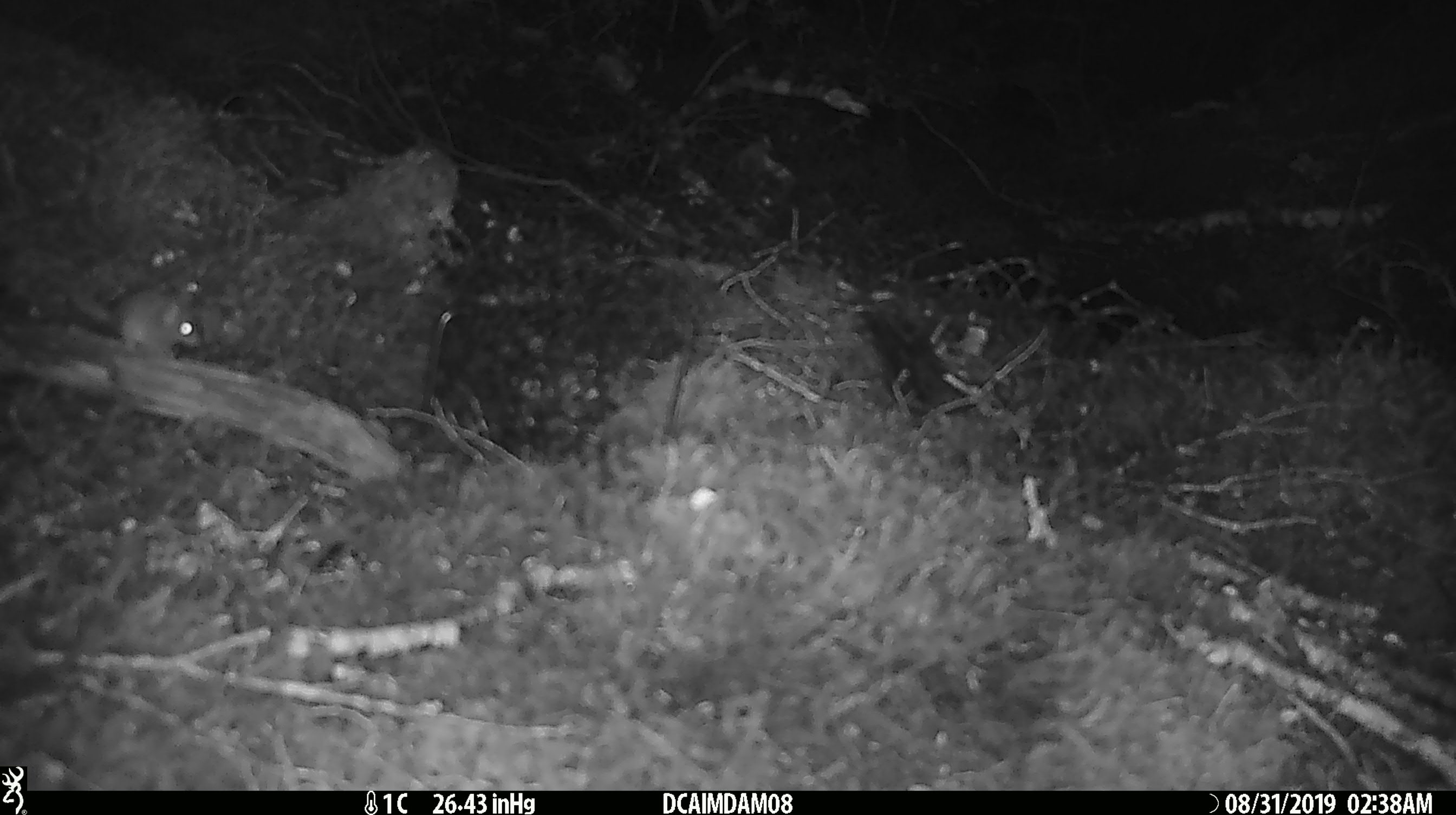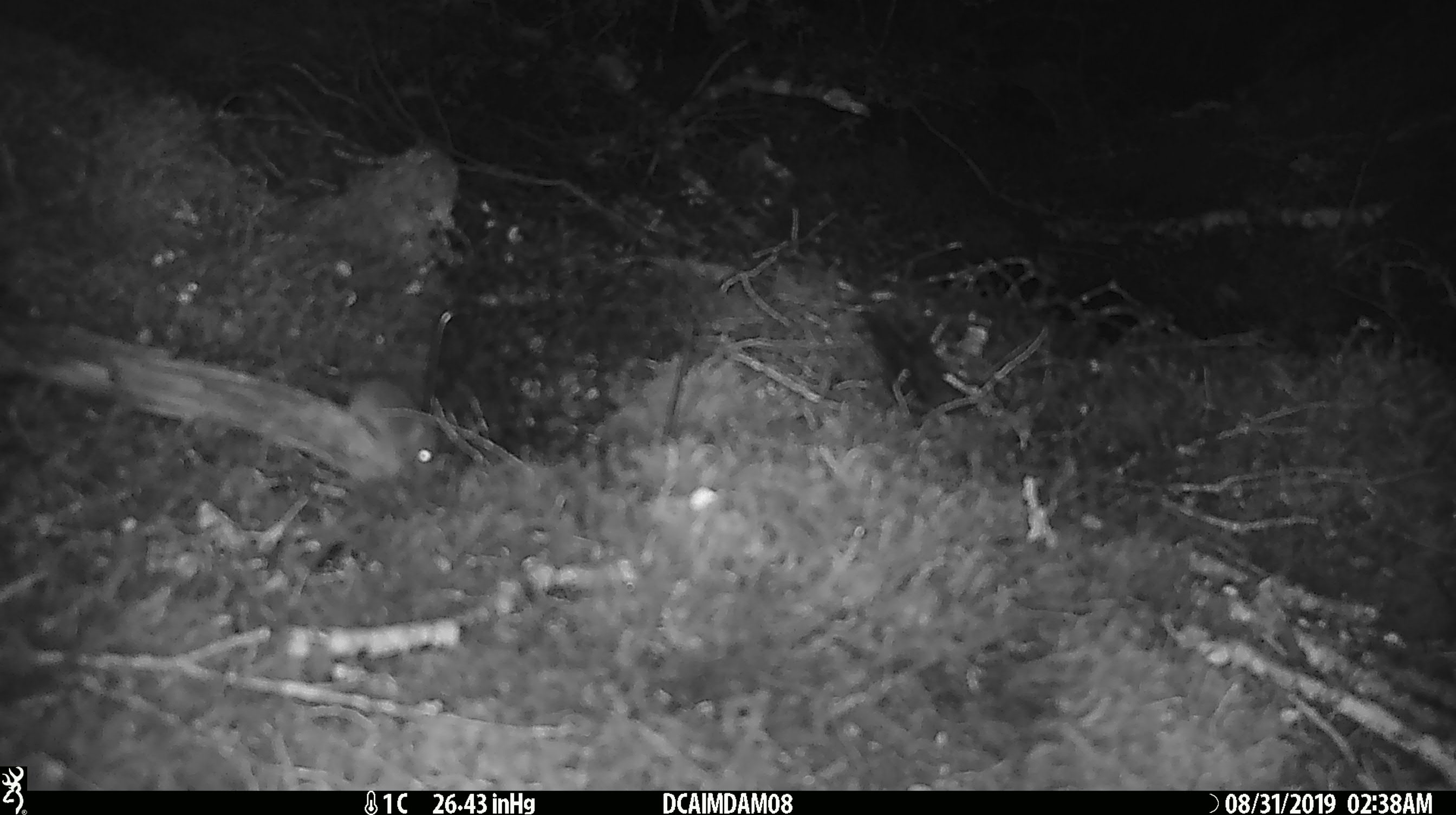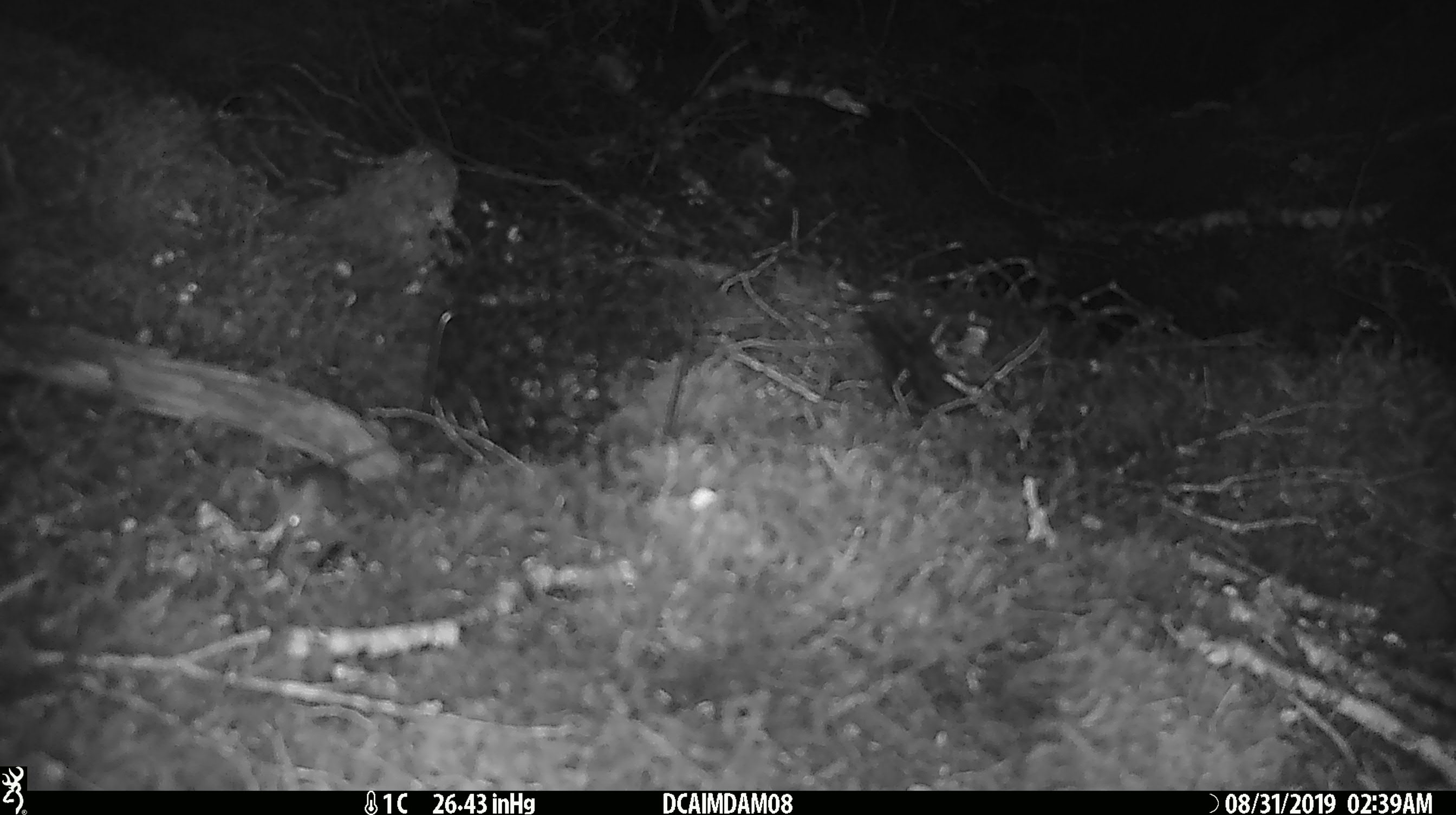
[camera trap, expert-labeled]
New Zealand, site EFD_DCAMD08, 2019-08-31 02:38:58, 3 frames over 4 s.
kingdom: Animalia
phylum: Chordata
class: Mammalia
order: Rodentia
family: Muridae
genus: Mus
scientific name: Mus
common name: mouse